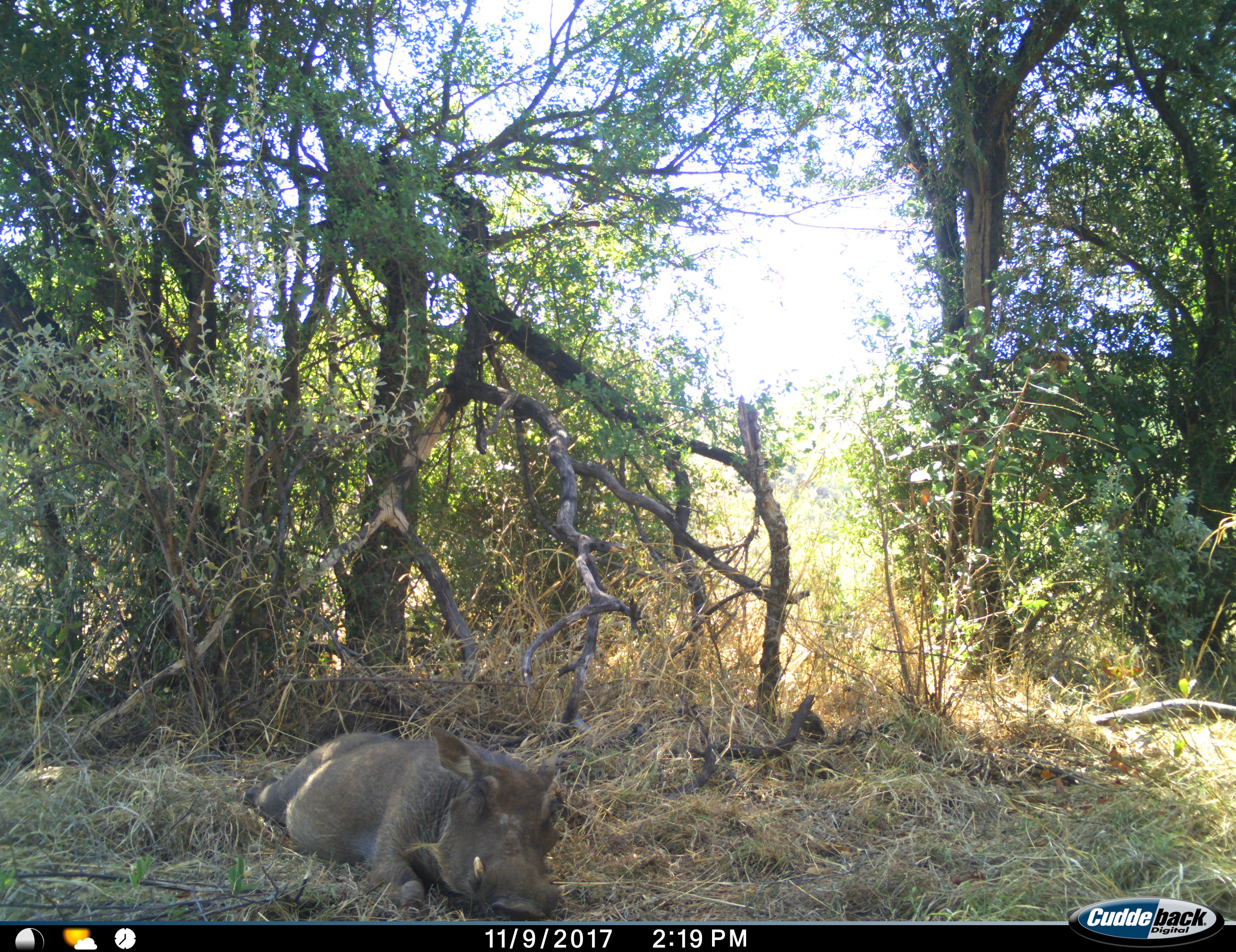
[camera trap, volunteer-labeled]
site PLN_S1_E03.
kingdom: Animalia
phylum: Chordata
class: Mammalia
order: Artiodactyla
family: Suidae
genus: Phacochoerus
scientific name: Phacochoerus africanus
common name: warthog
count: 1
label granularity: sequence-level